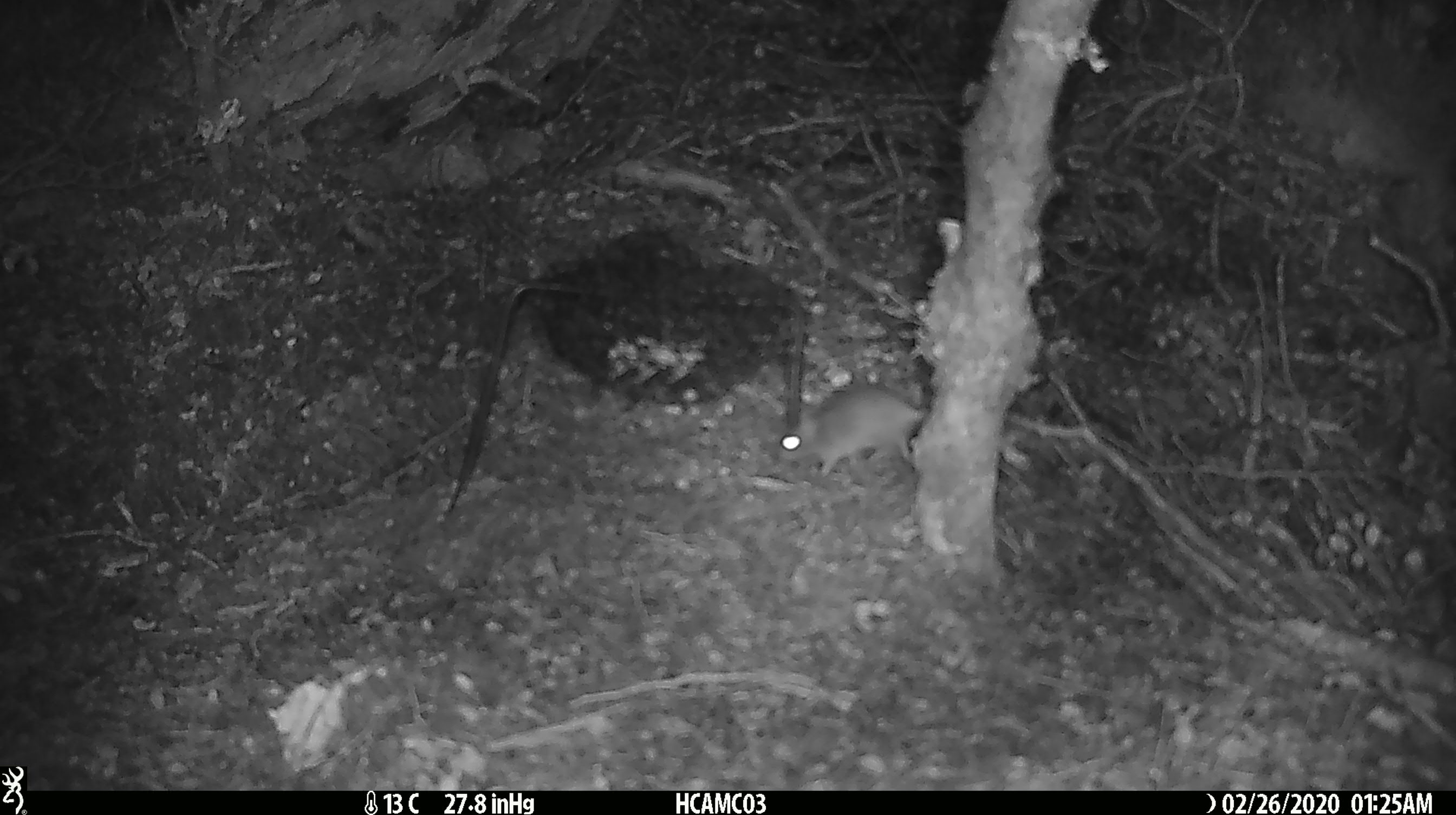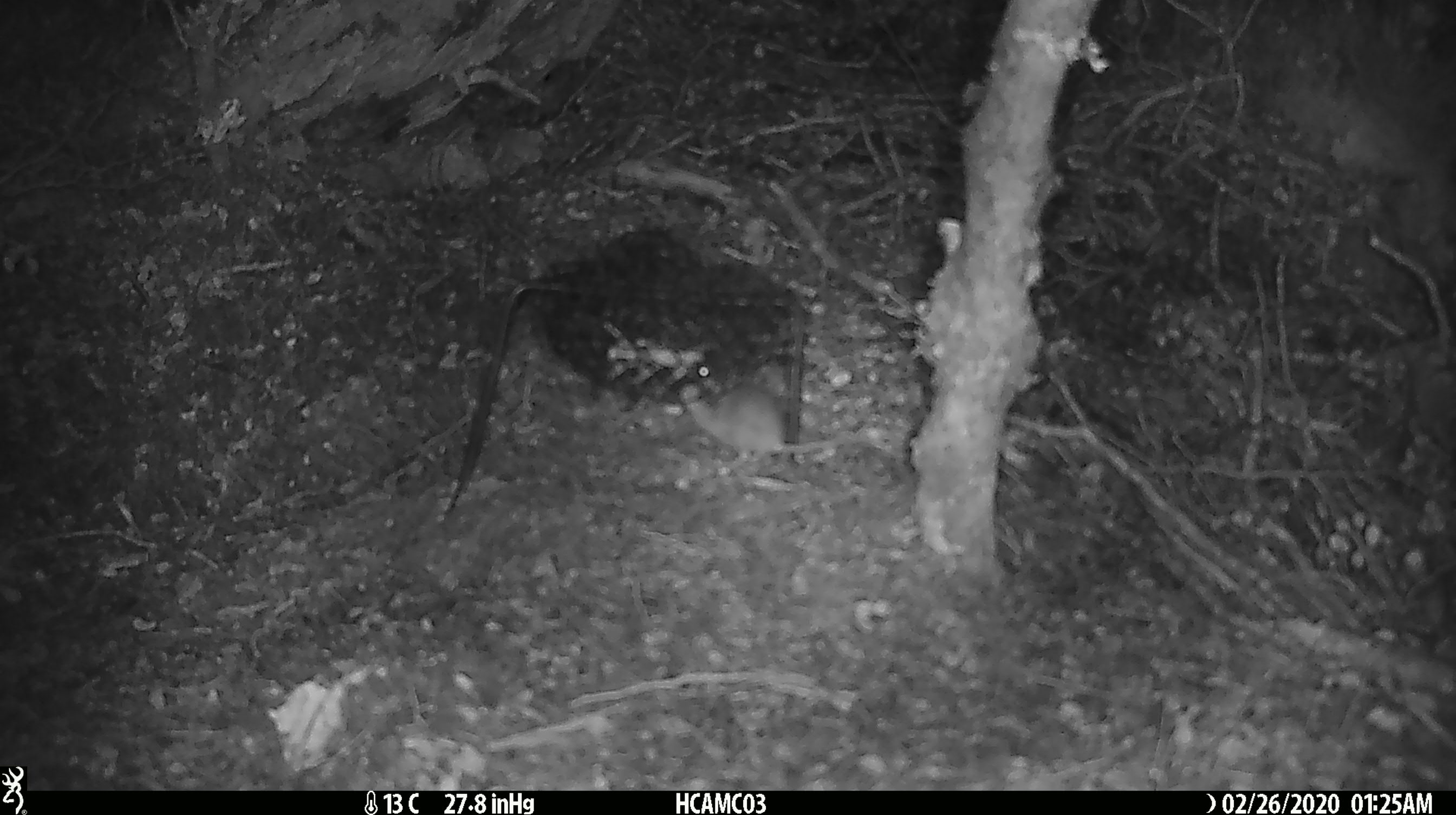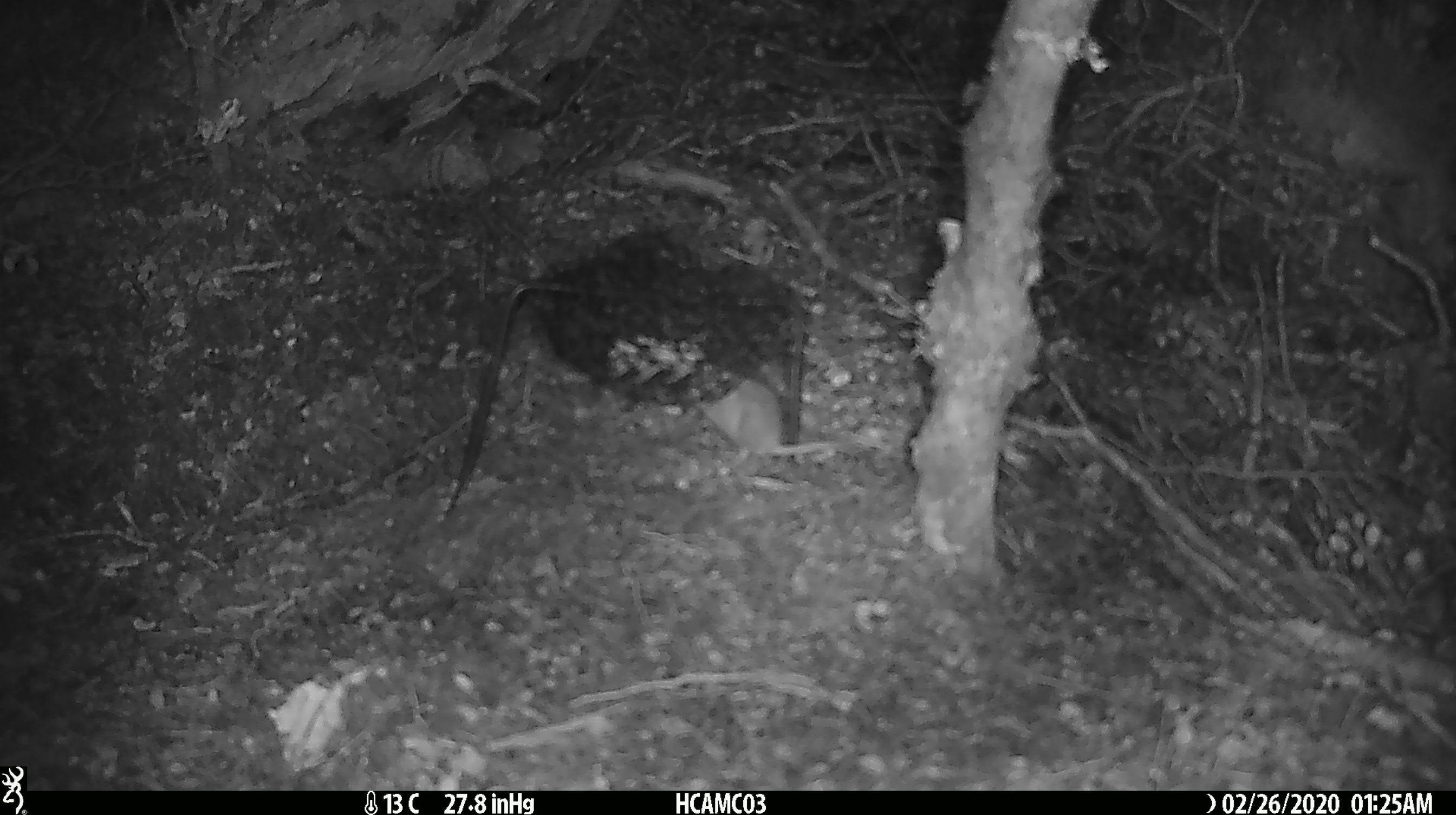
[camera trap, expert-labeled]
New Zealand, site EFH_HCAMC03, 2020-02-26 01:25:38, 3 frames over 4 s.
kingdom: Animalia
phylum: Chordata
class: Mammalia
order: Rodentia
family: Muridae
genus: Mus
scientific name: Mus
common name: mouse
Mouse (Mus).